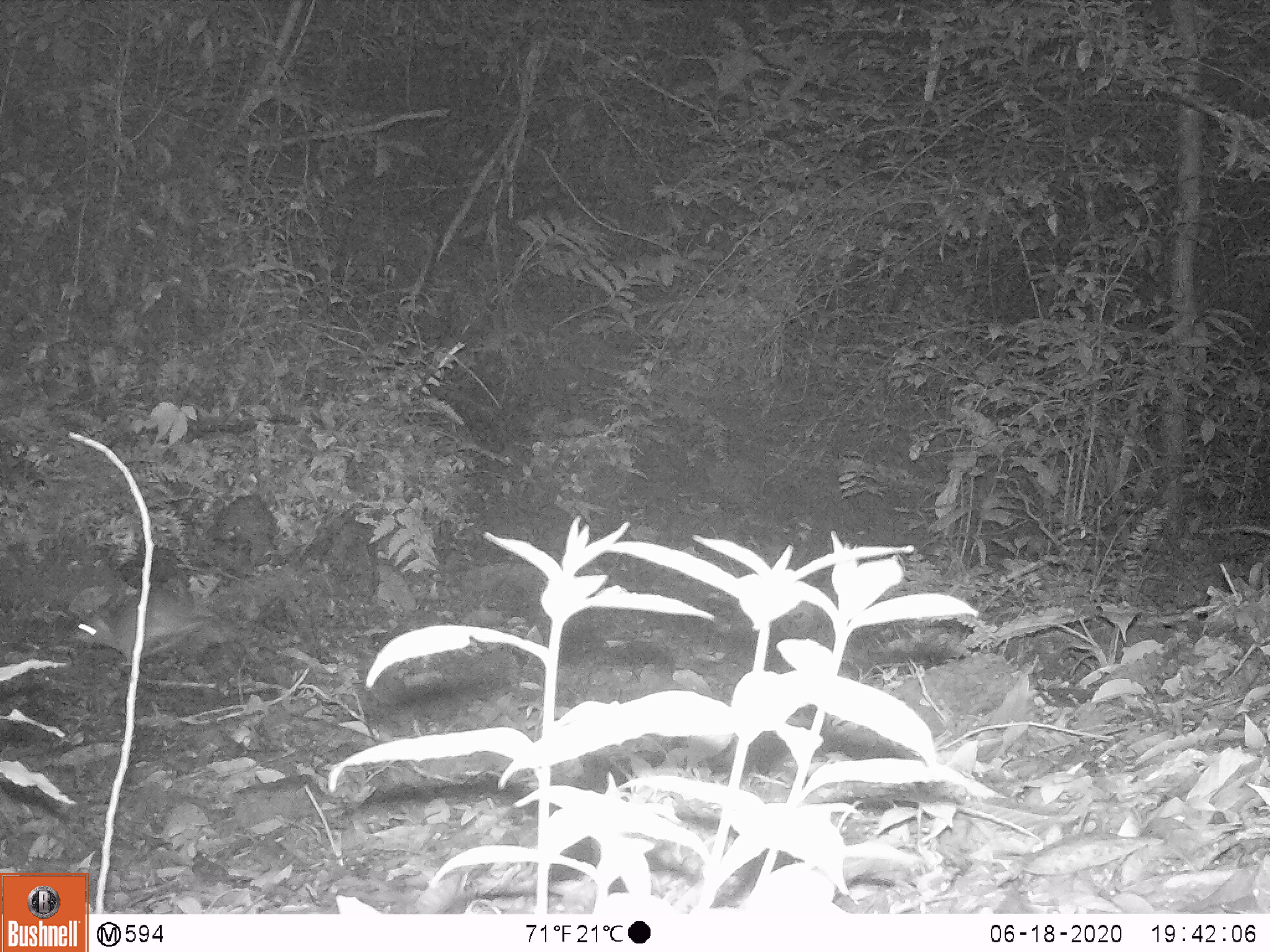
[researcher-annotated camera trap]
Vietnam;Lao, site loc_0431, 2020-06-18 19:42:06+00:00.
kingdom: Animalia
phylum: Chordata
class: Mammalia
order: Rodentia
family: Muridae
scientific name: Muridae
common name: old-world mice and rats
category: unidentified murid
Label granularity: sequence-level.